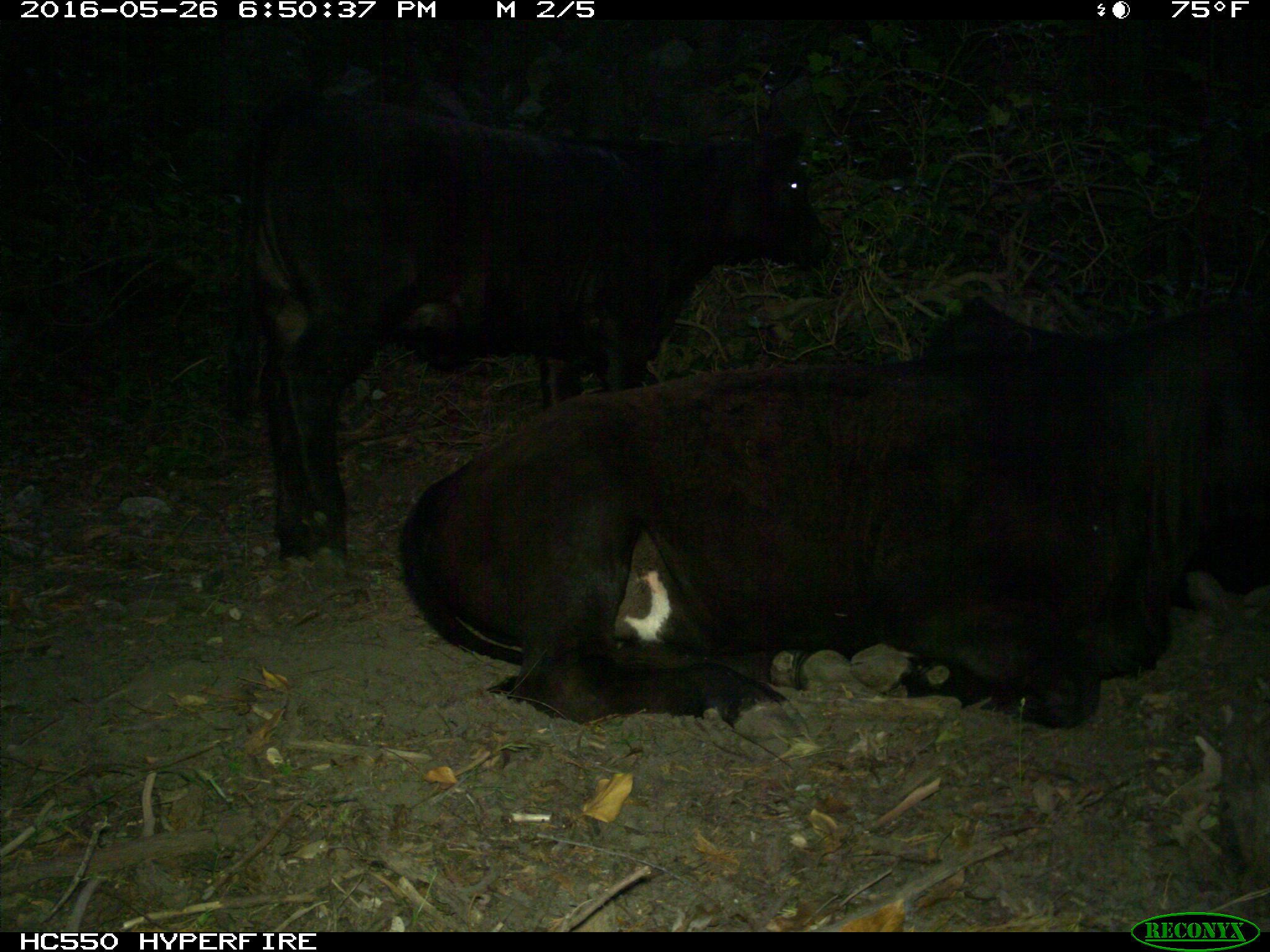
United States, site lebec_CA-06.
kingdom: Animalia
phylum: Chordata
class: Mammalia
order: Artiodactyla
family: Bovidae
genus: Bos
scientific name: Bos taurus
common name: domestic cow